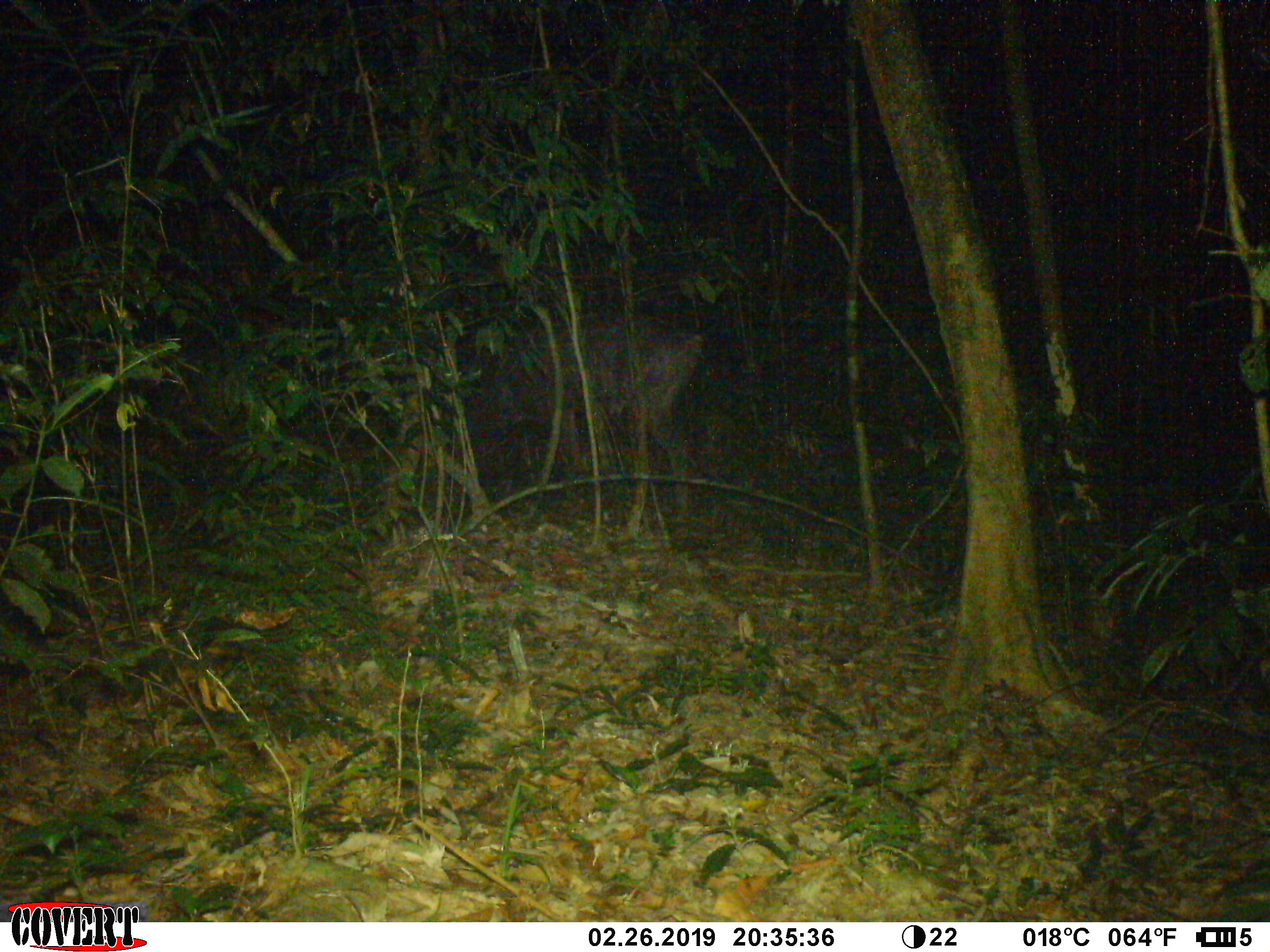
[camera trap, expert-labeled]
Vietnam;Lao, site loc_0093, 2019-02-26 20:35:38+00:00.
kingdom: Animalia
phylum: Chordata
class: Mammalia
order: Artiodactyla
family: Cervidae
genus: Rusa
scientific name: Rusa unicolor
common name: sambar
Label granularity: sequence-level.